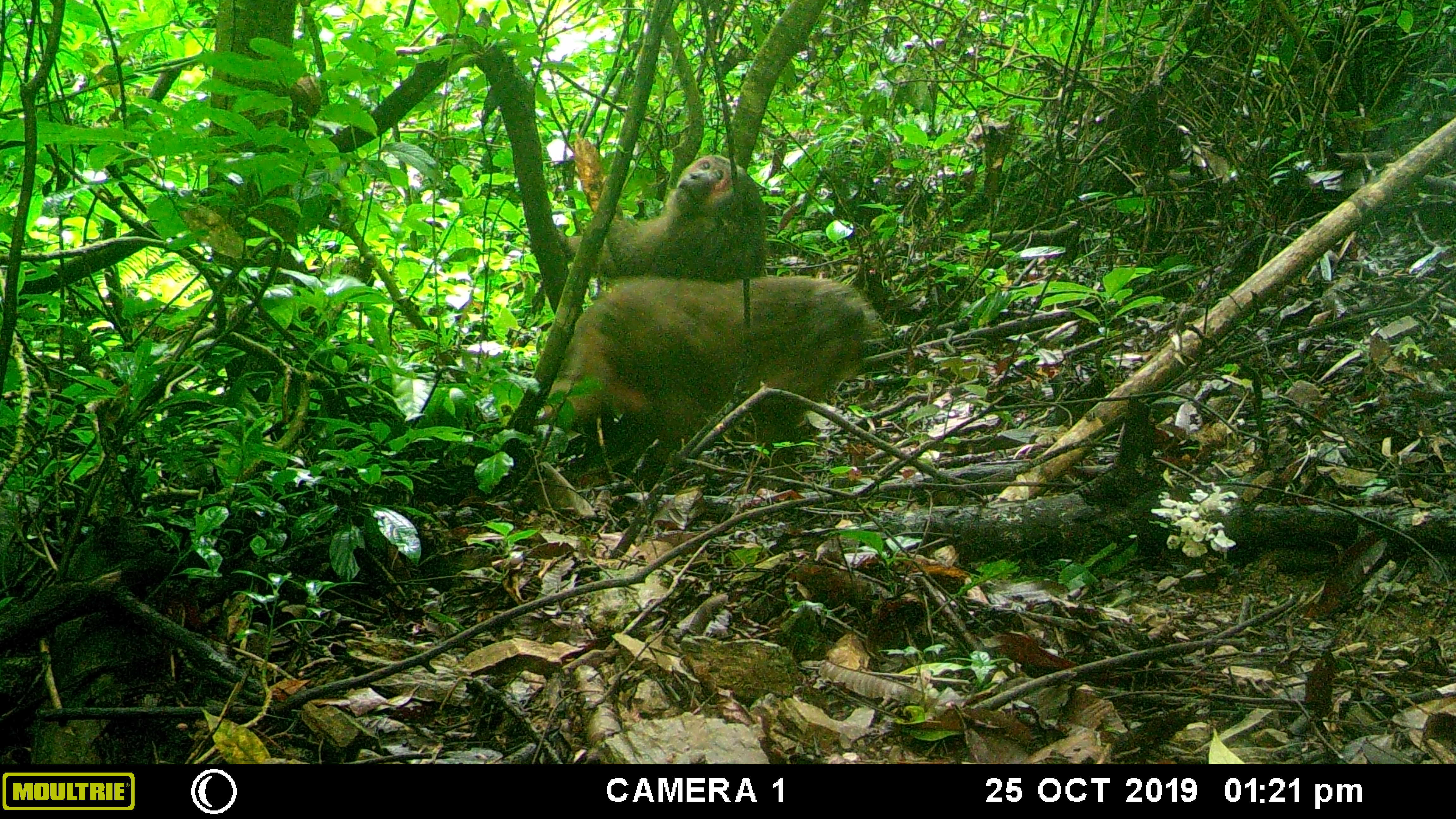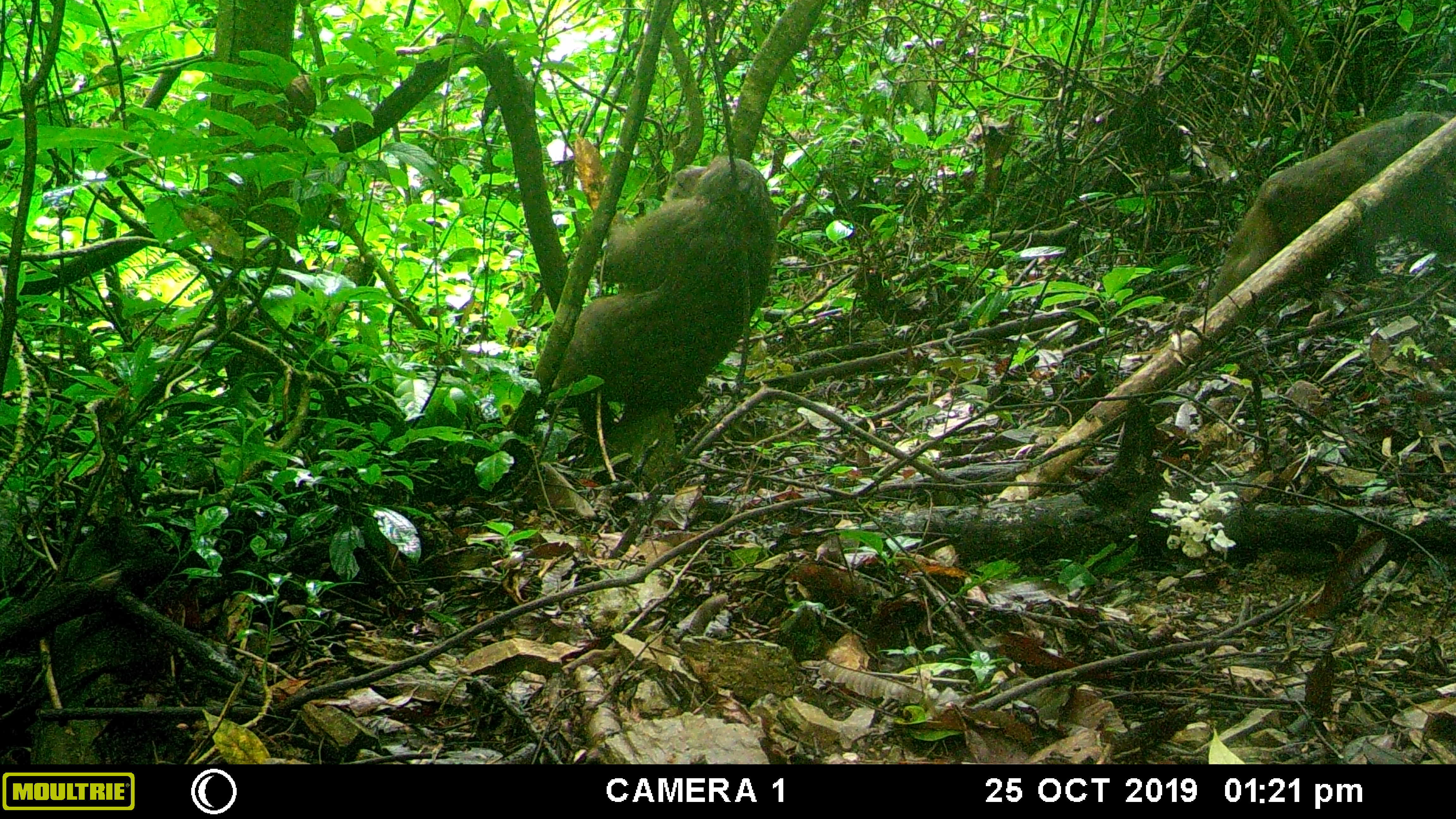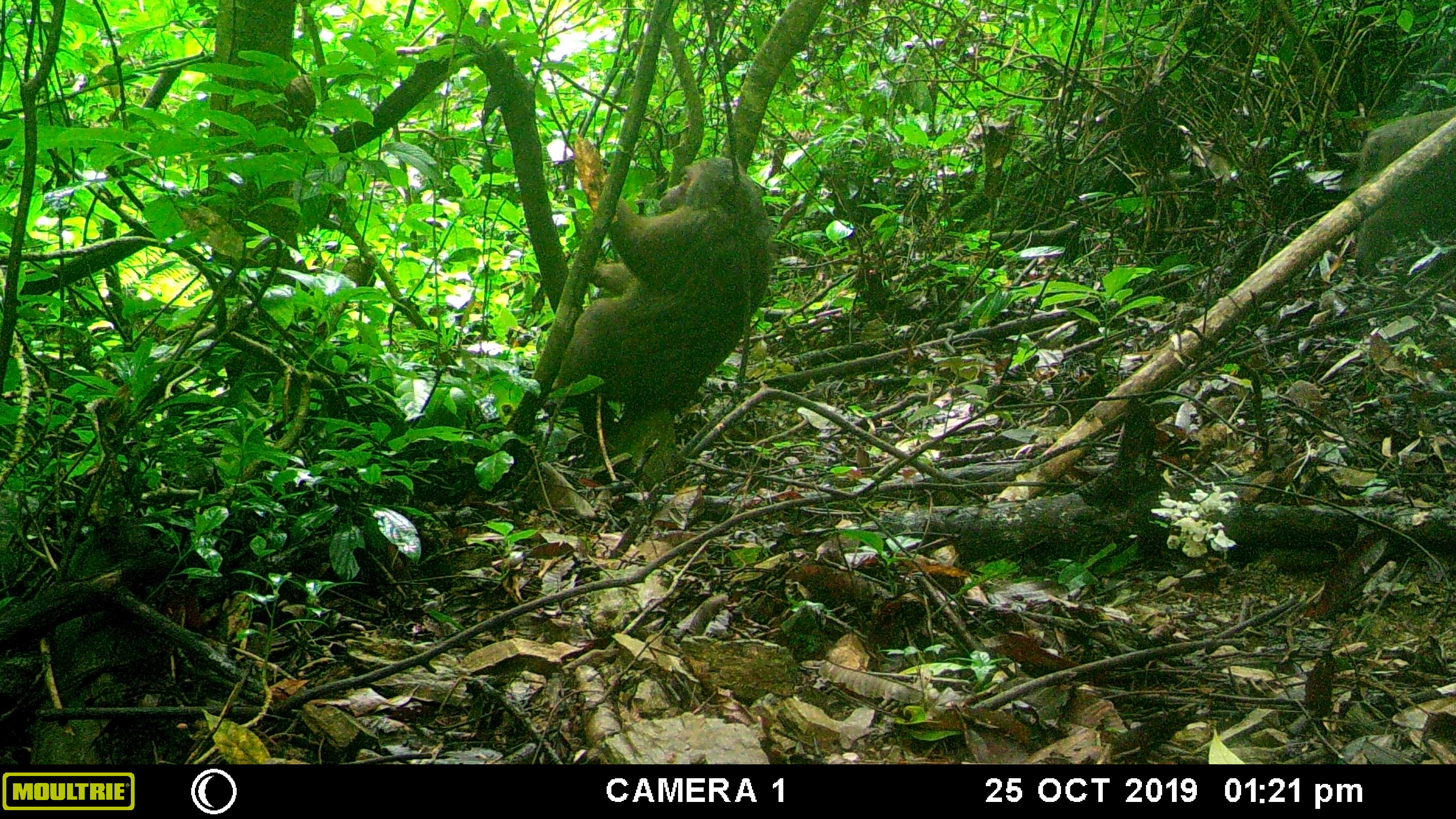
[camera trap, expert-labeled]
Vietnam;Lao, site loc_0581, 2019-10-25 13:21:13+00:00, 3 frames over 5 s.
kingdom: Animalia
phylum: Chordata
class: Mammalia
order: Primates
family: Cercopithecidae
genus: Macaca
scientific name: Macaca arctoides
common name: stump-tailed macaque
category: stump tailed macaque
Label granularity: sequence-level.